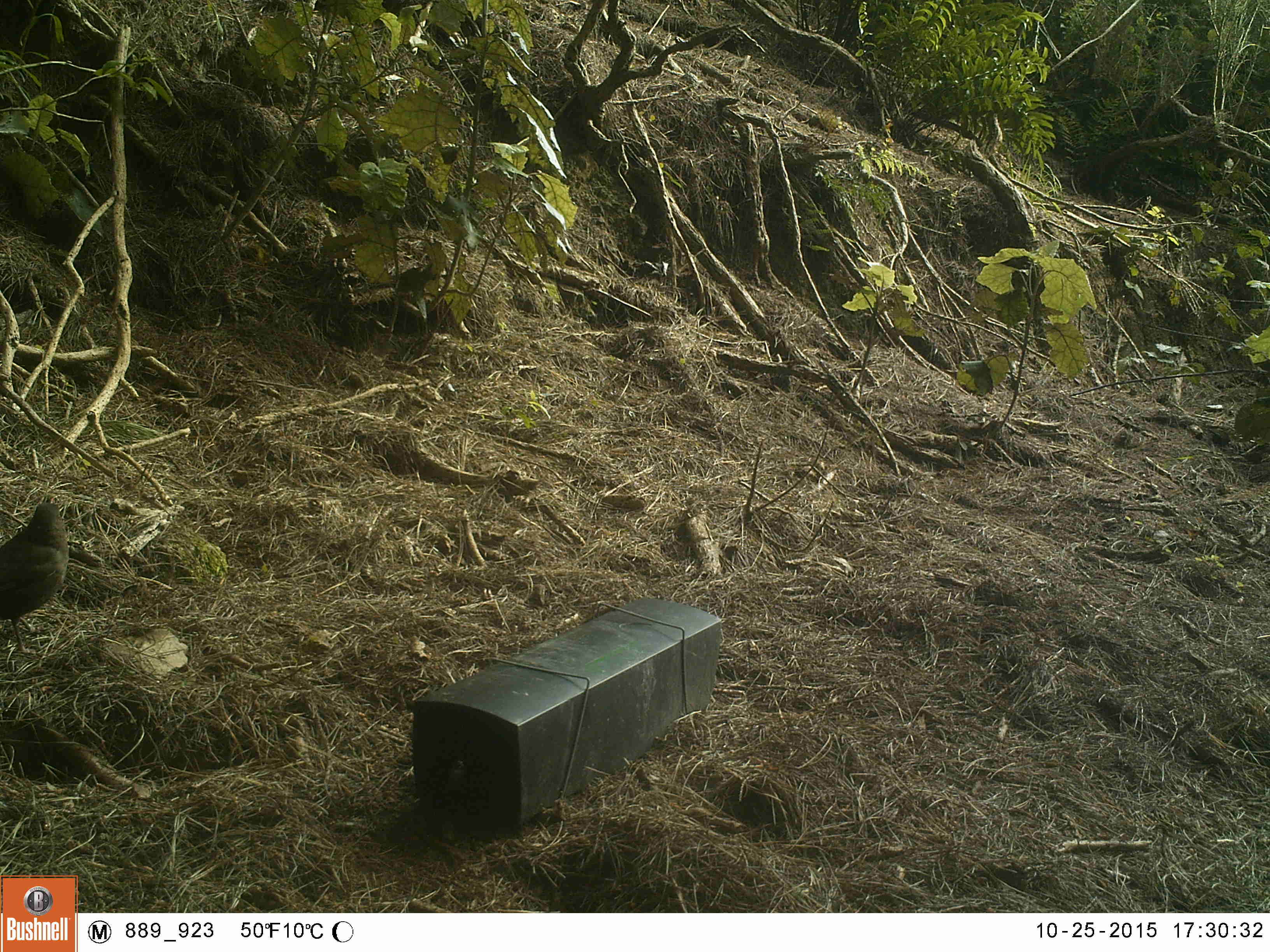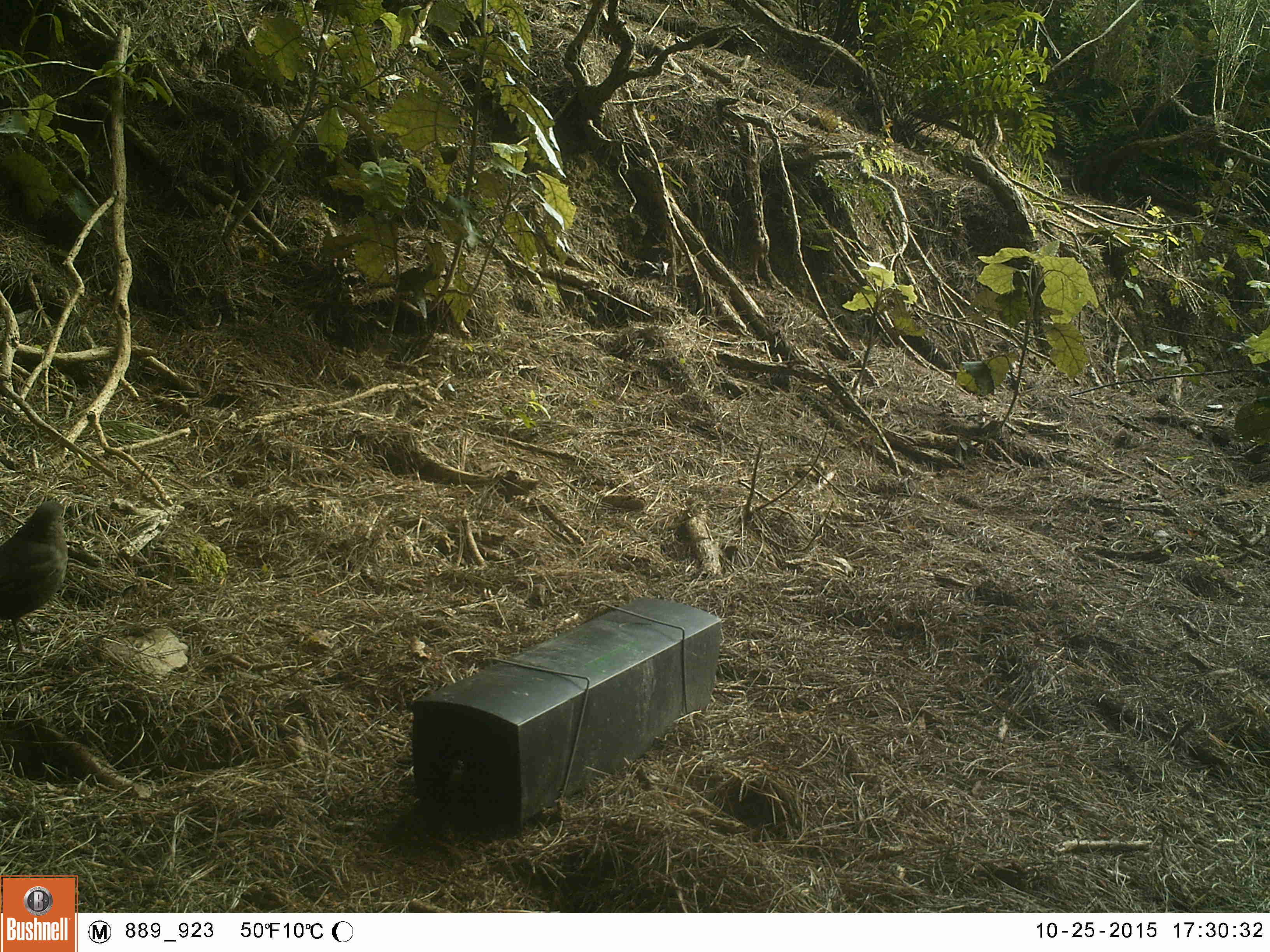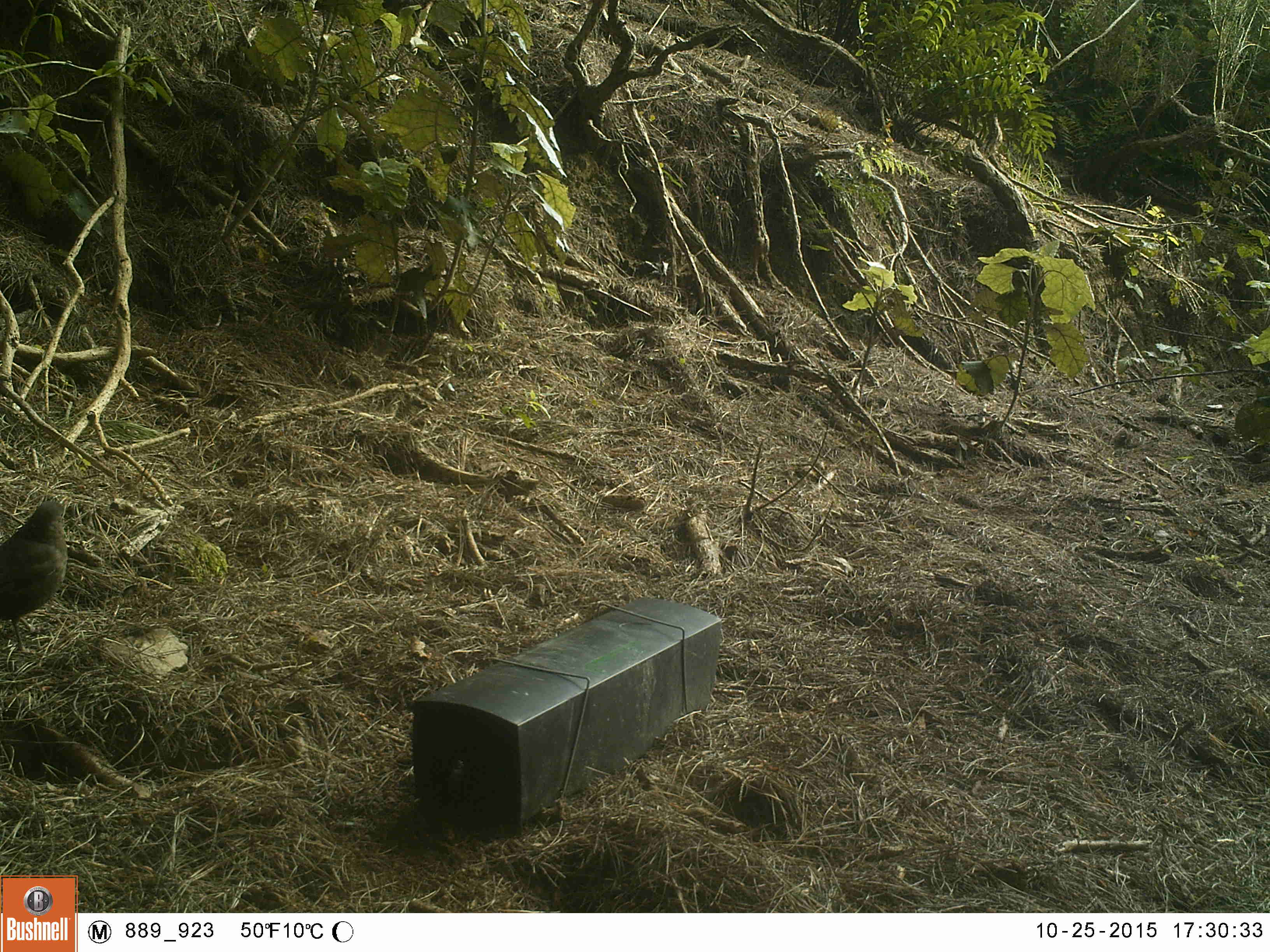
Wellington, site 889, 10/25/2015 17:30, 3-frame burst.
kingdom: Animalia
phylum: Chordata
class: Aves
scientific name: Aves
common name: bird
Bird (Aves).